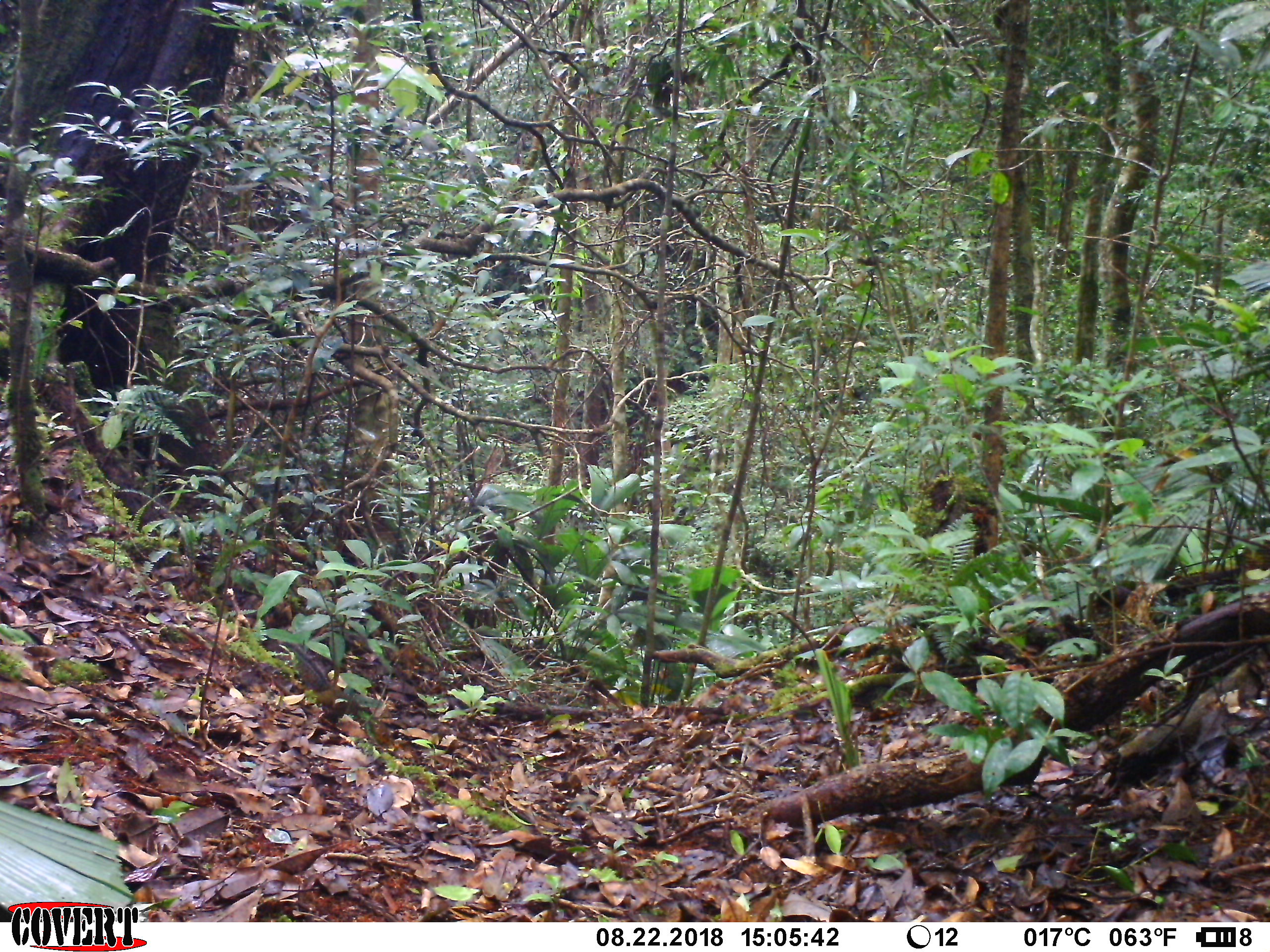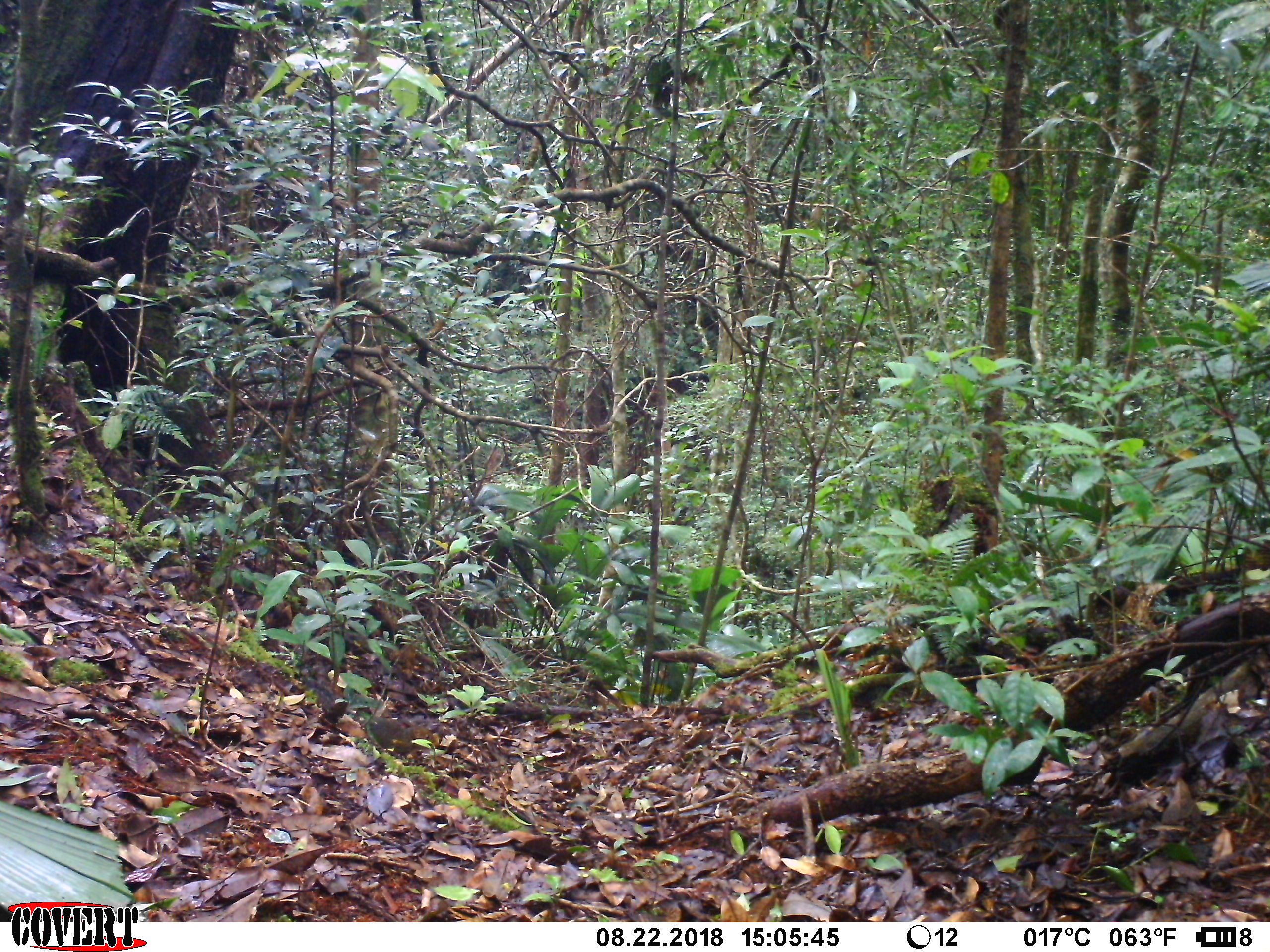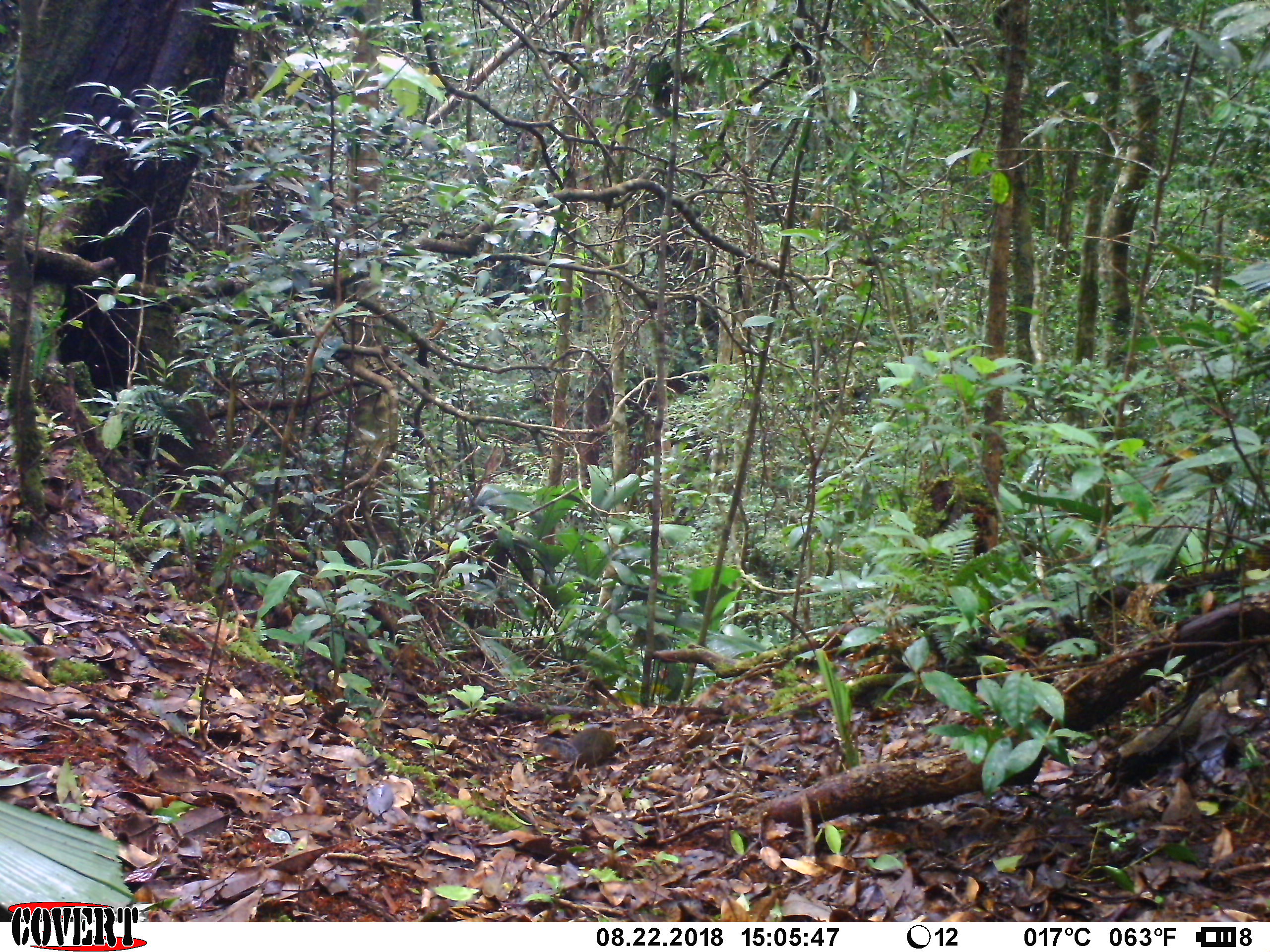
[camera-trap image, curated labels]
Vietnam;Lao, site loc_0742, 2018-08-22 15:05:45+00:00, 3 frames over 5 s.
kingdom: Animalia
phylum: Chordata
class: Mammalia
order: Rodentia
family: Sciuridae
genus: Dremomys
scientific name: Dremomys rufigenis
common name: red-cheeked squirrel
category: red cheeked squirrel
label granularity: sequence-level